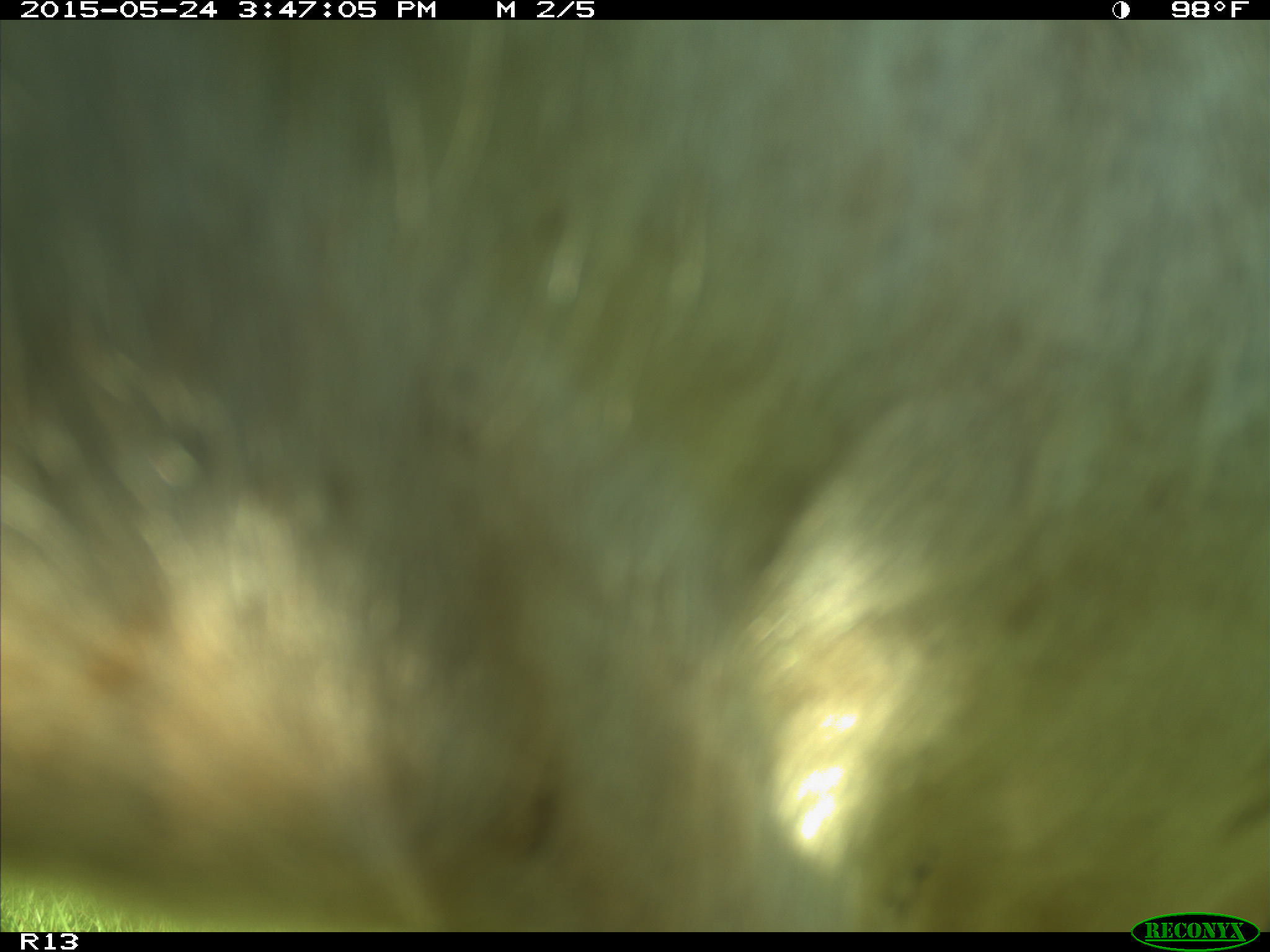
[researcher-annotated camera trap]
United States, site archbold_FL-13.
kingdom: Animalia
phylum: Chordata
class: Mammalia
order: Artiodactyla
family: Bovidae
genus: Bos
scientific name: Bos taurus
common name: domestic cow